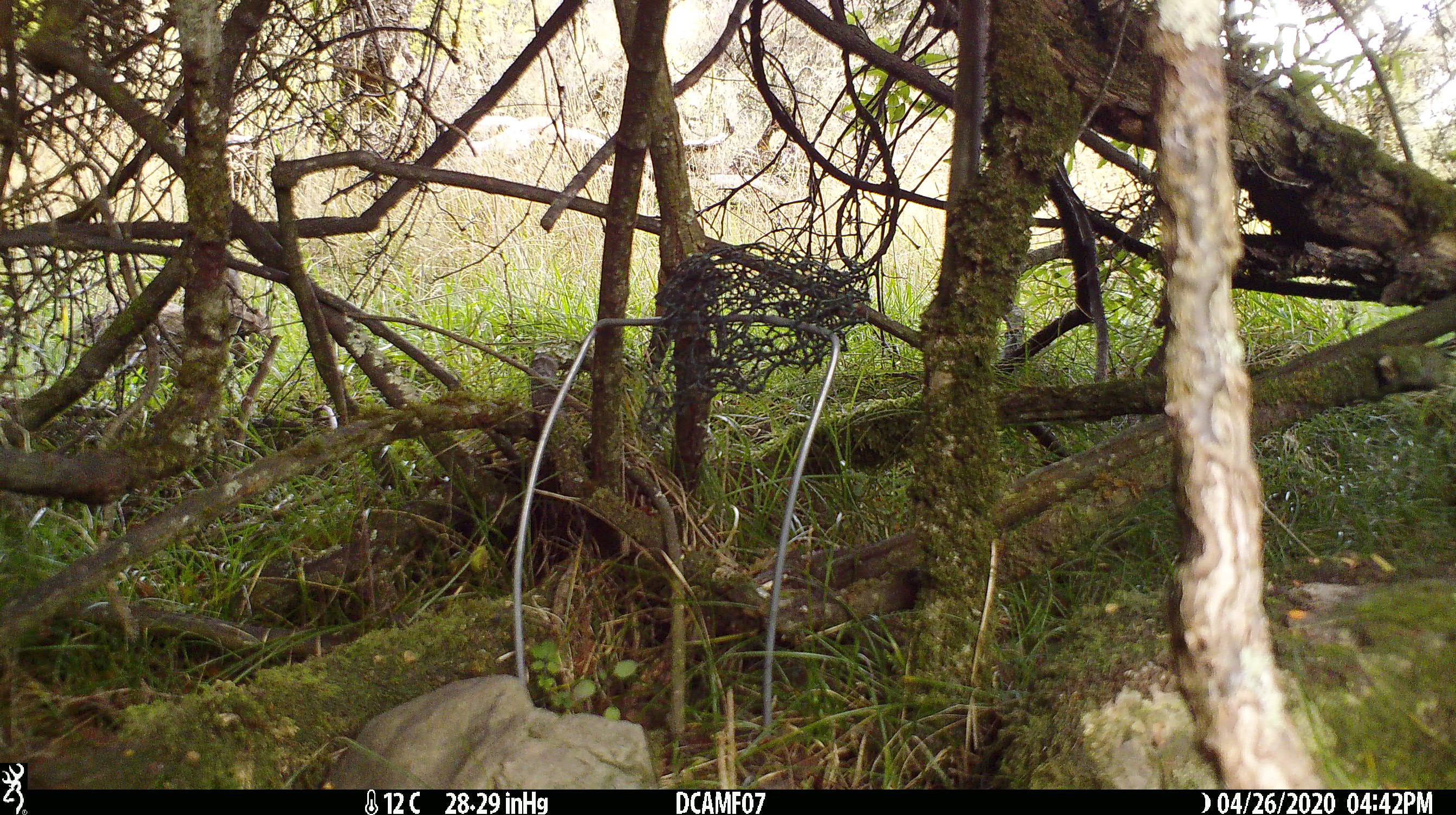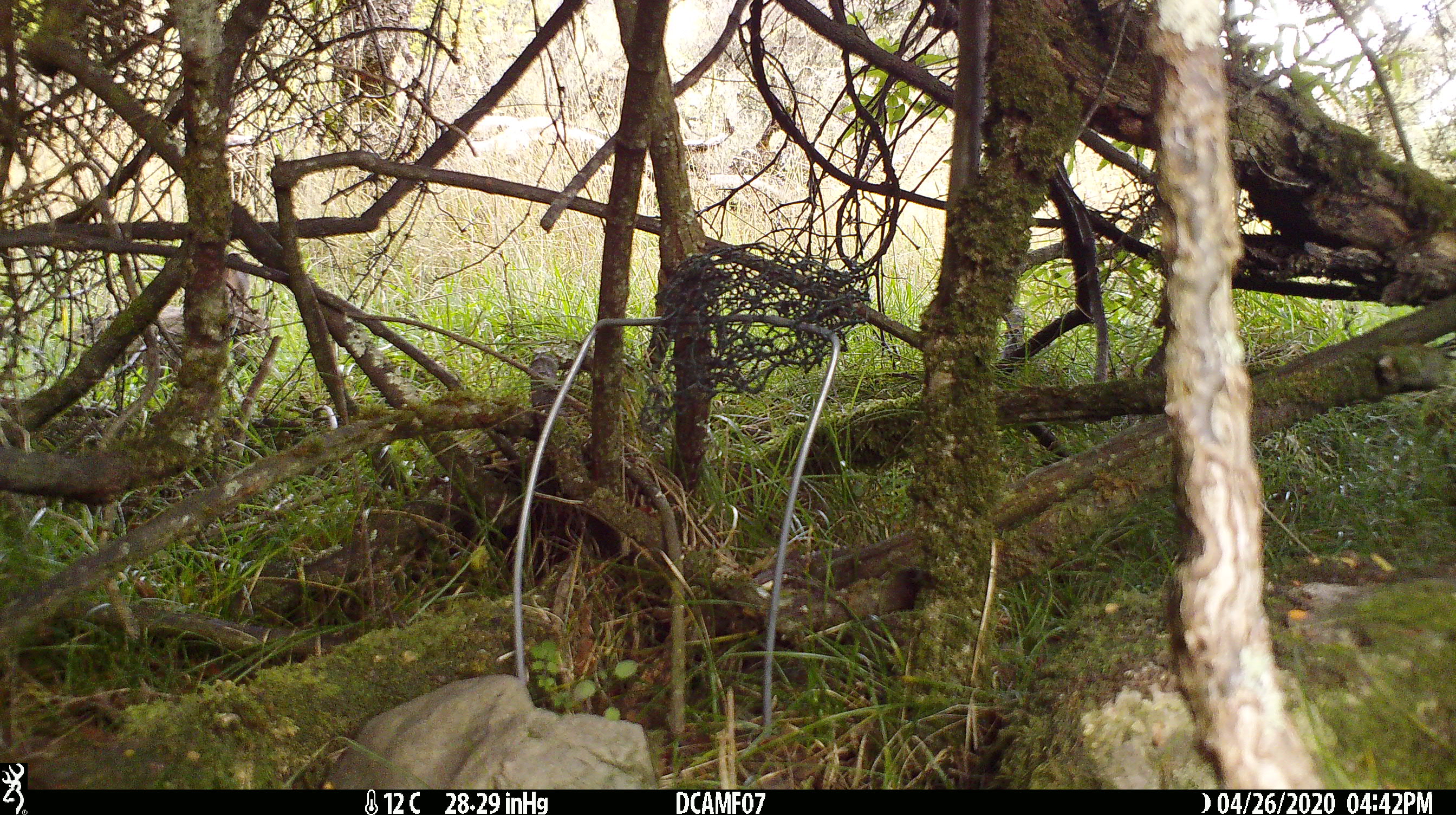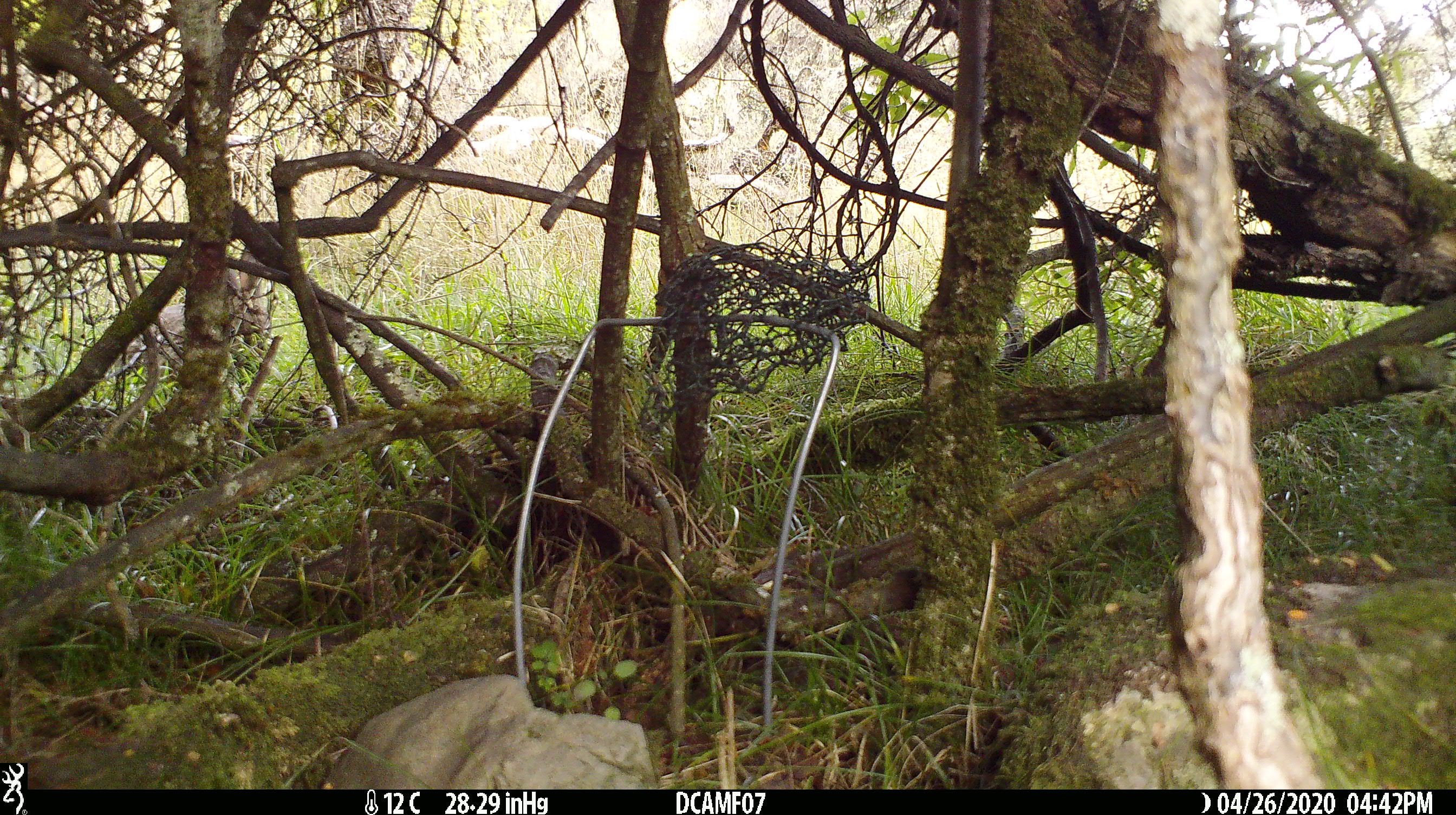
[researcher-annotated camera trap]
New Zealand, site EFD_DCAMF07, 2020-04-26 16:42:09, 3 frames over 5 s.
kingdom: Animalia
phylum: Chordata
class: Mammalia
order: Lagomorpha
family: Leporidae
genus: Oryctolagus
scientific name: Oryctolagus cuniculus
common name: european rabbit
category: rabbit